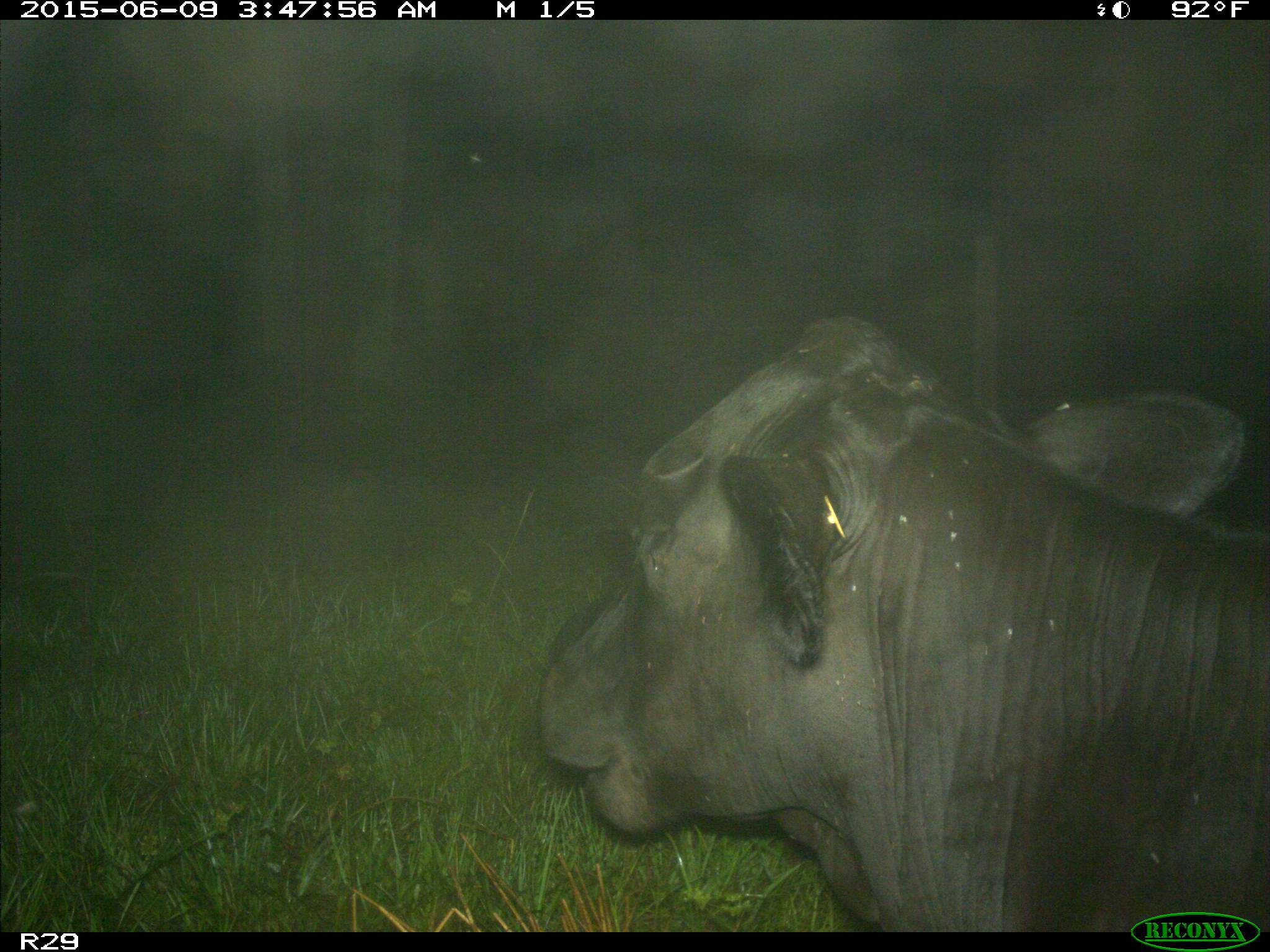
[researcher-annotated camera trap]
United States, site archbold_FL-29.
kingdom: Animalia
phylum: Chordata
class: Mammalia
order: Artiodactyla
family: Bovidae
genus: Bos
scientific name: Bos taurus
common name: domestic cow